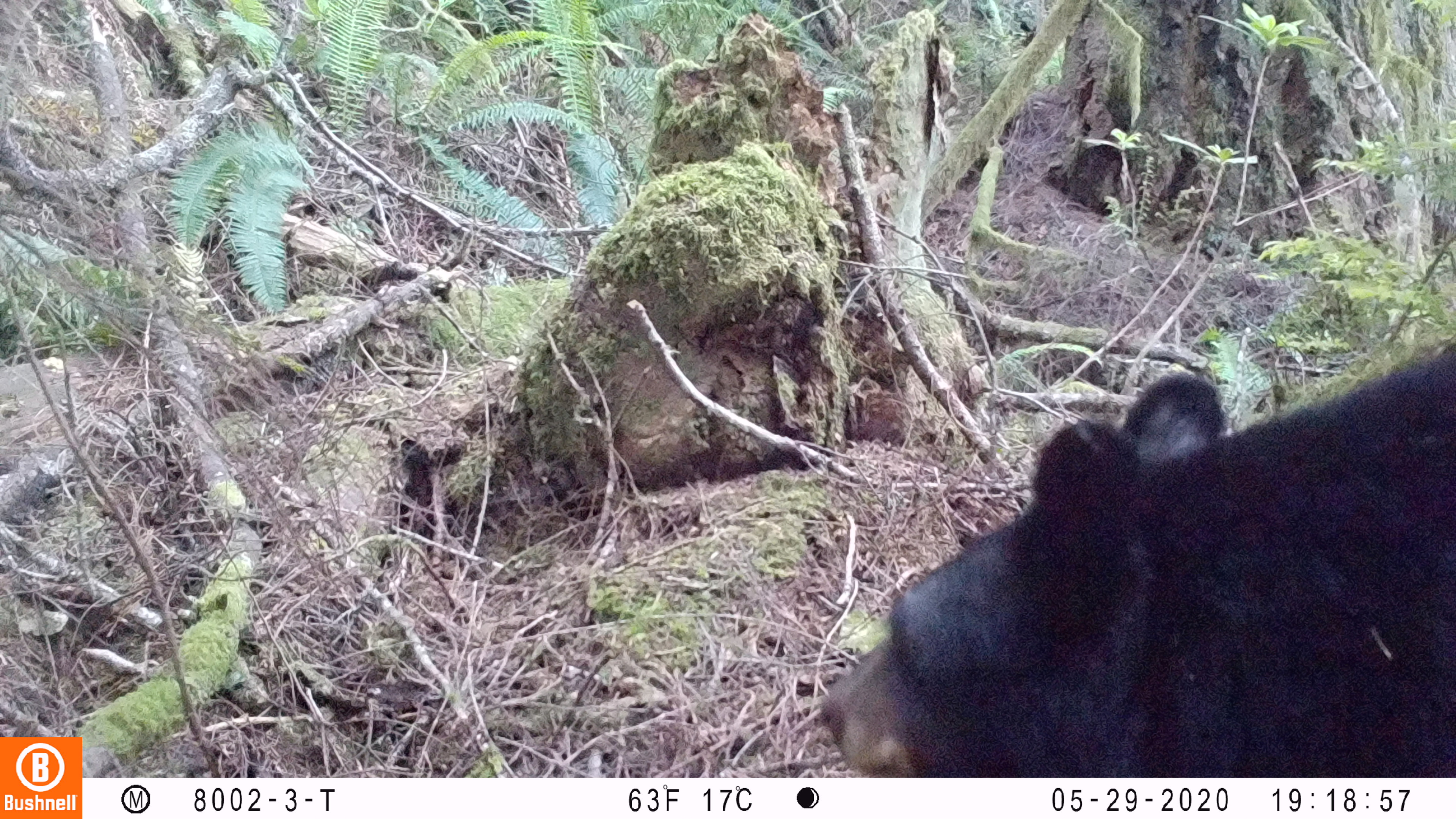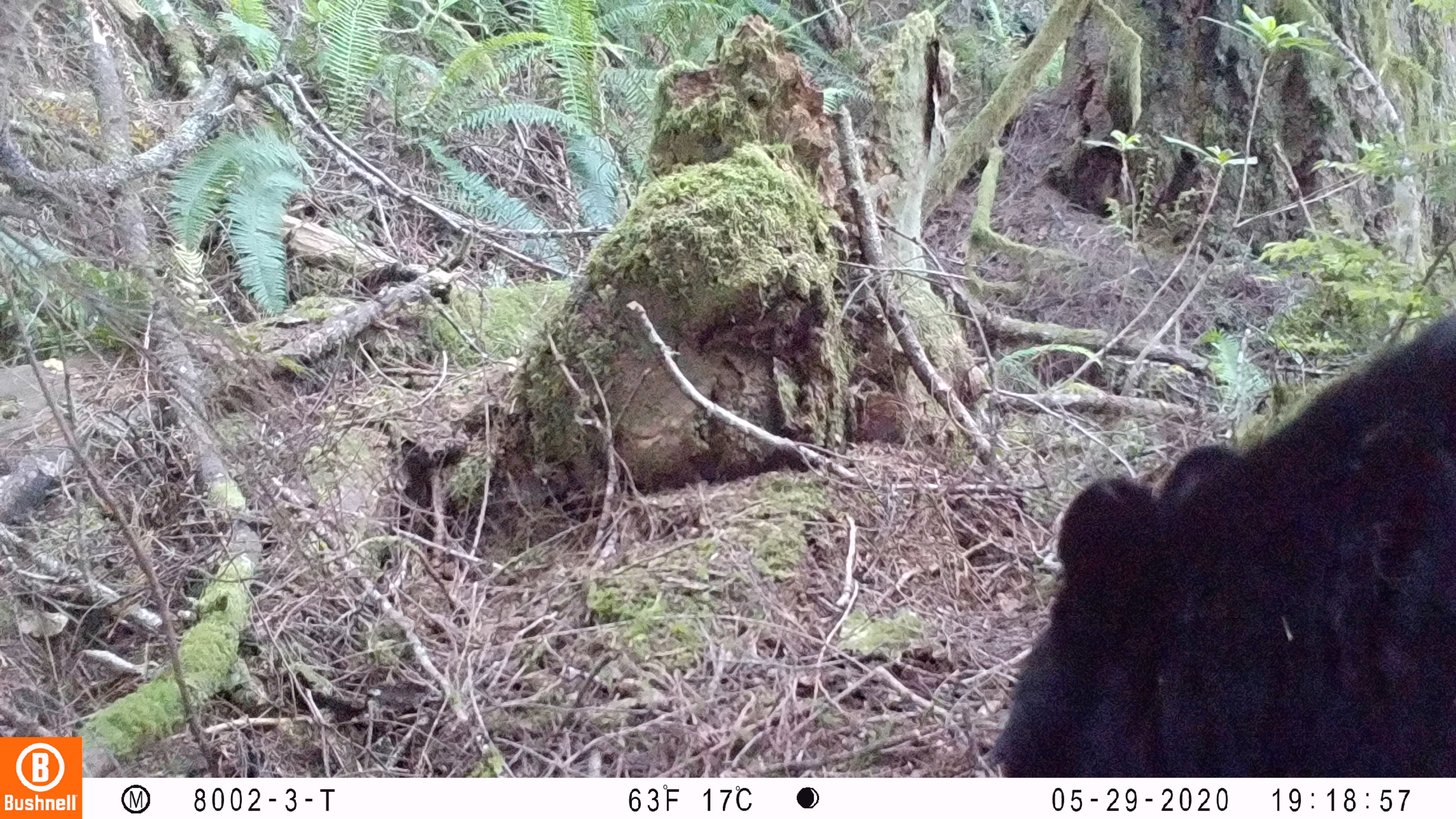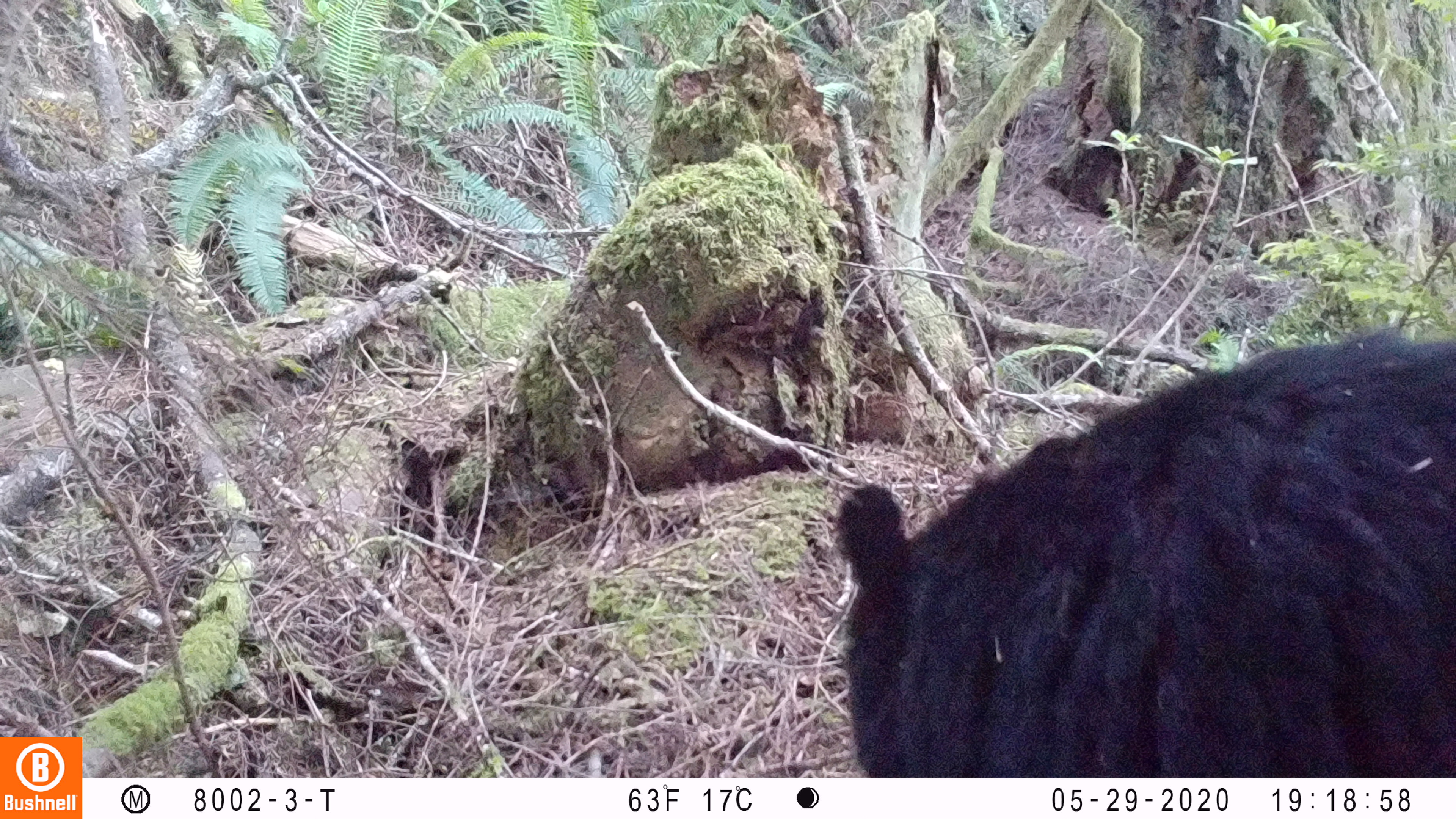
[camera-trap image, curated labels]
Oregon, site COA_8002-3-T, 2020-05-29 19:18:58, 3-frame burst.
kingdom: Animalia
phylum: Chordata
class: Mammalia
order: Carnivora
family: Ursidae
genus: Ursus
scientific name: Ursus americanus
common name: american black bear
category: black bear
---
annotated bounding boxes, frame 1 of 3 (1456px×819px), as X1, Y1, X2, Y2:
black bear: 814, 344, 1450, 768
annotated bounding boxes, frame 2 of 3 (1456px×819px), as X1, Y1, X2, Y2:
black bear: 984, 325, 1450, 770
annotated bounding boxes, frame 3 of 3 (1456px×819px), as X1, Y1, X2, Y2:
black bear: 830, 331, 1451, 771